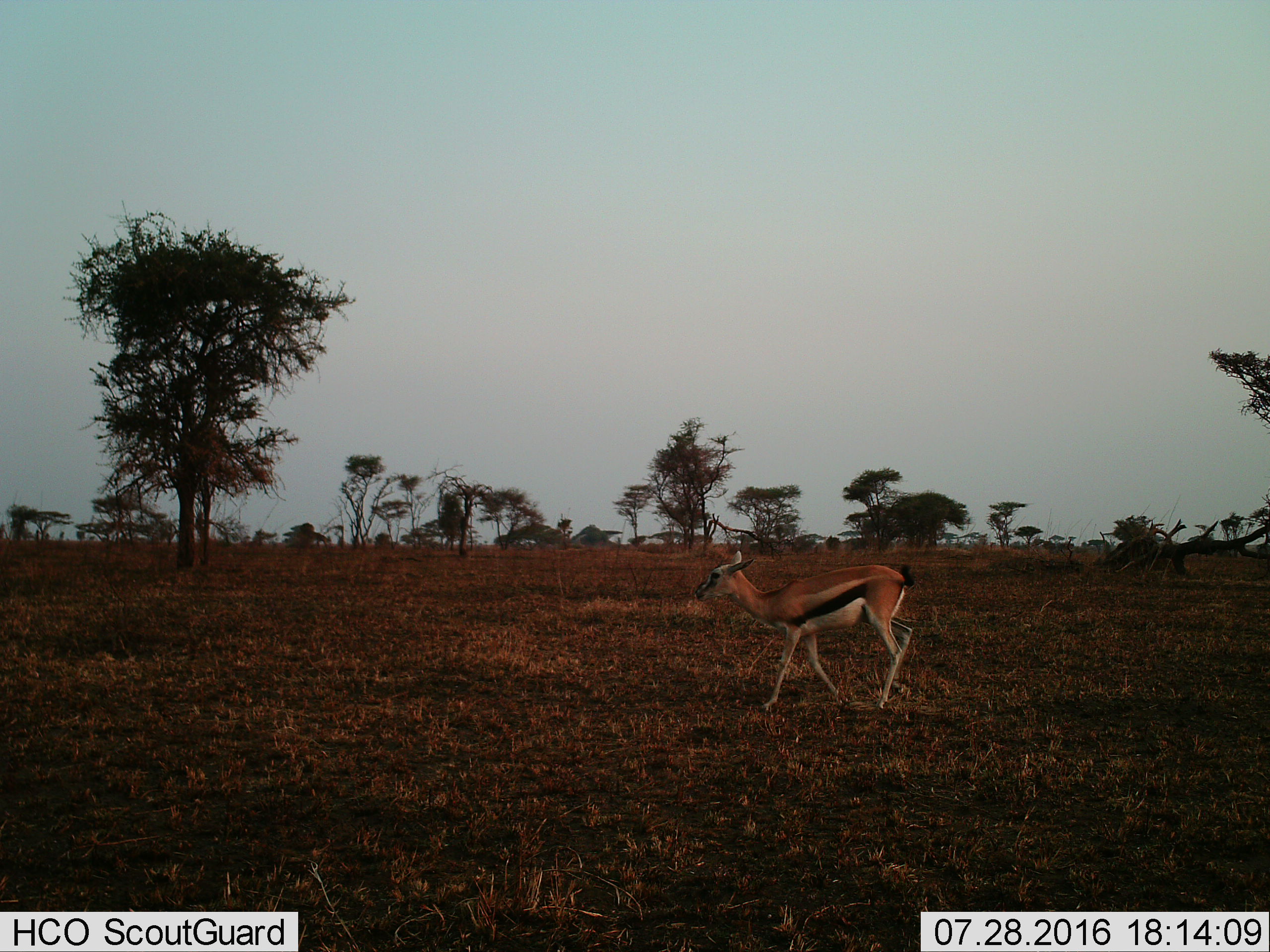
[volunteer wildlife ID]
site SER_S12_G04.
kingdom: Animalia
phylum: Chordata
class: Mammalia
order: Artiodactyla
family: Bovidae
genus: Eudorcas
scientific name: Eudorcas thomsonii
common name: thomson's gazelle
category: gazellethomsons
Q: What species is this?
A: Gazellethomsons (thomson's gazelle) (Eudorcas thomsonii).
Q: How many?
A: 1.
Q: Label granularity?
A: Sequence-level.